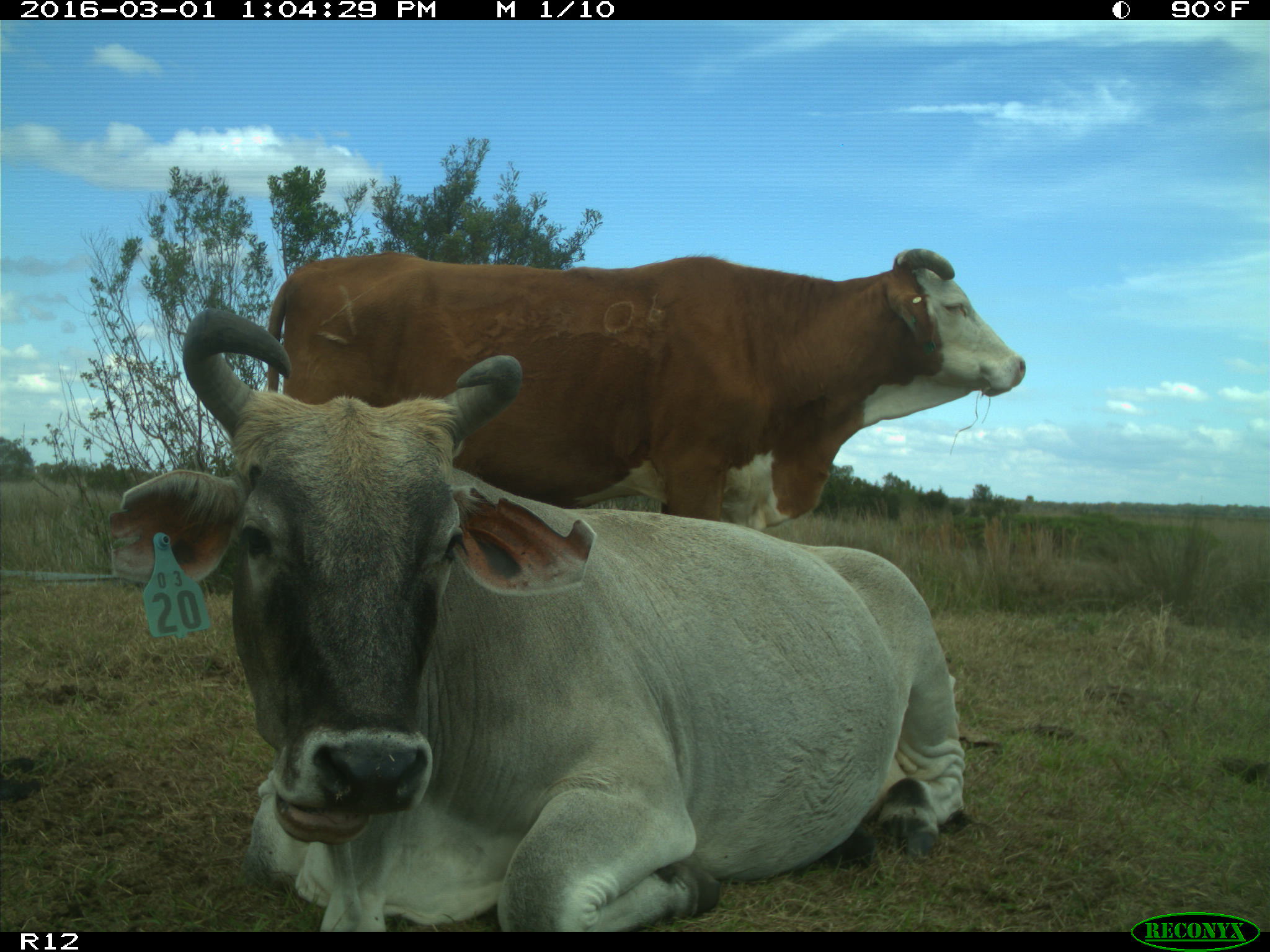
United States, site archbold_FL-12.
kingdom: Animalia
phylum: Chordata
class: Mammalia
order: Artiodactyla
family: Bovidae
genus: Bos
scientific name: Bos taurus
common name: domestic cow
Bos taurus (domestic cow).